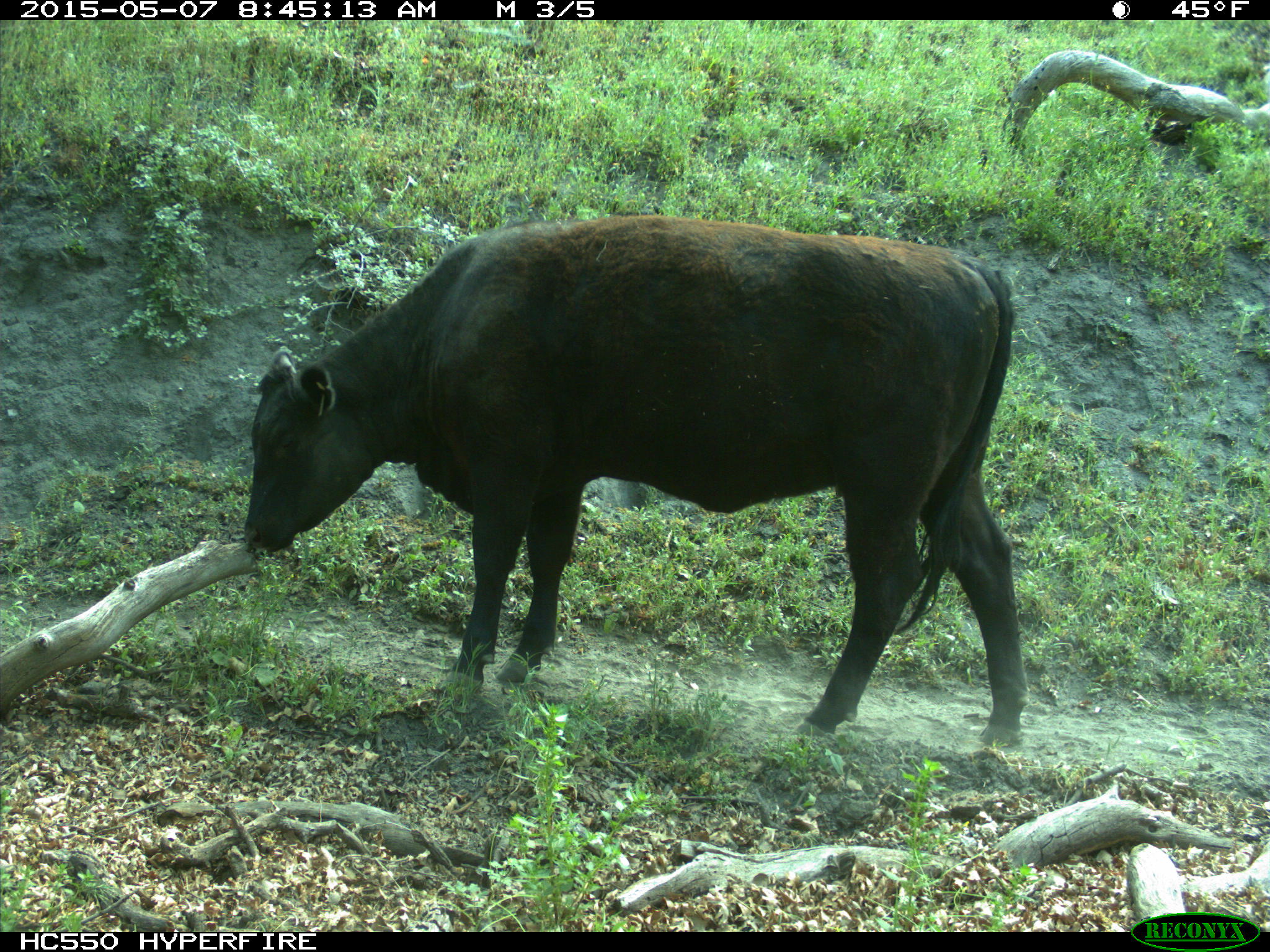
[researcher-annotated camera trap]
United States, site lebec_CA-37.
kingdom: Animalia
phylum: Chordata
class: Mammalia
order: Artiodactyla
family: Bovidae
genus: Bos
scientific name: Bos taurus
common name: domestic cow